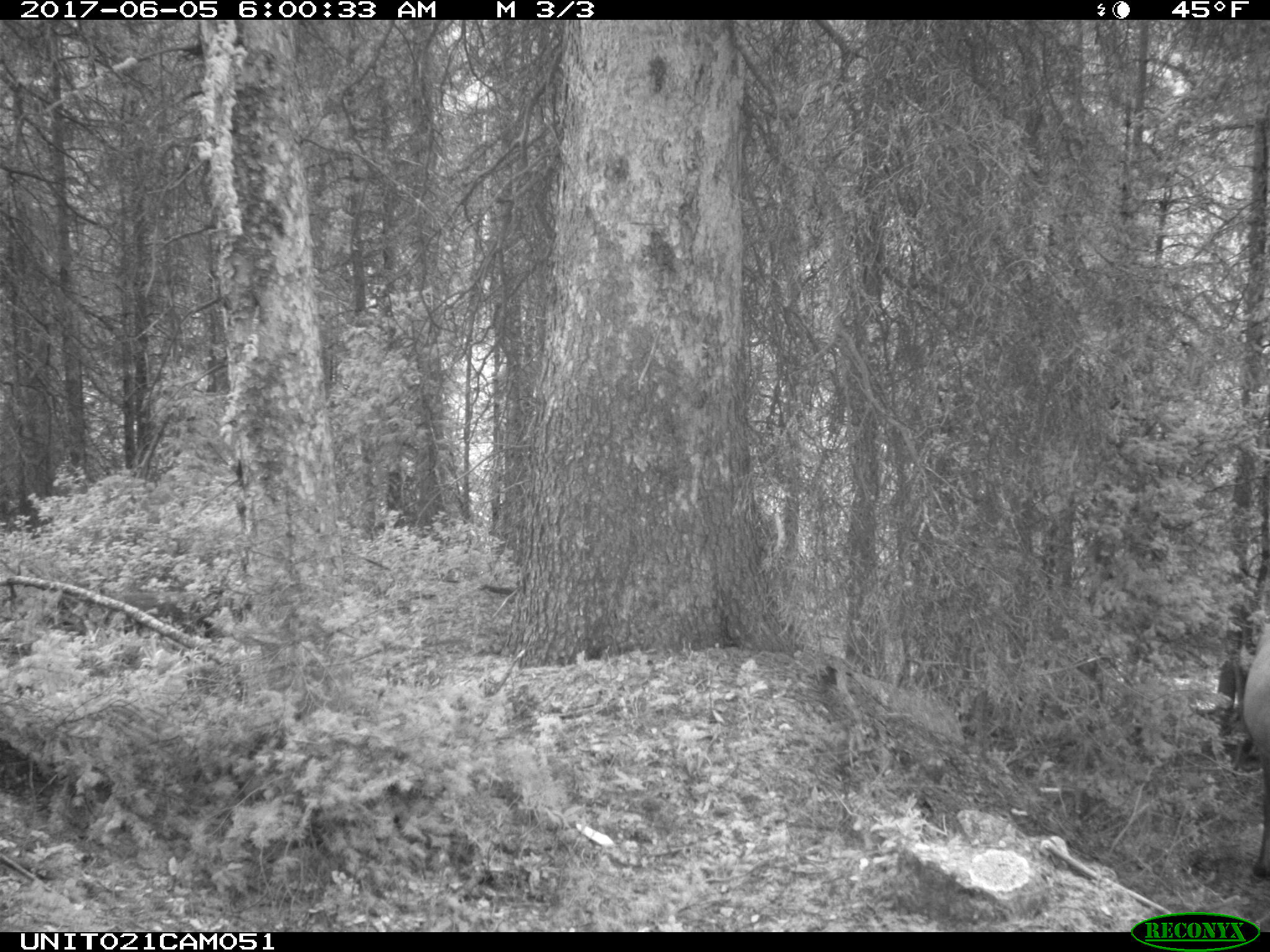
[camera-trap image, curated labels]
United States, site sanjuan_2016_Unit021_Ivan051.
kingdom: Animalia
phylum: Chordata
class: Mammalia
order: Artiodactyla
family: Cervidae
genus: Cervus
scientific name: Cervus elaphus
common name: red deer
Cervus elaphus (red deer).